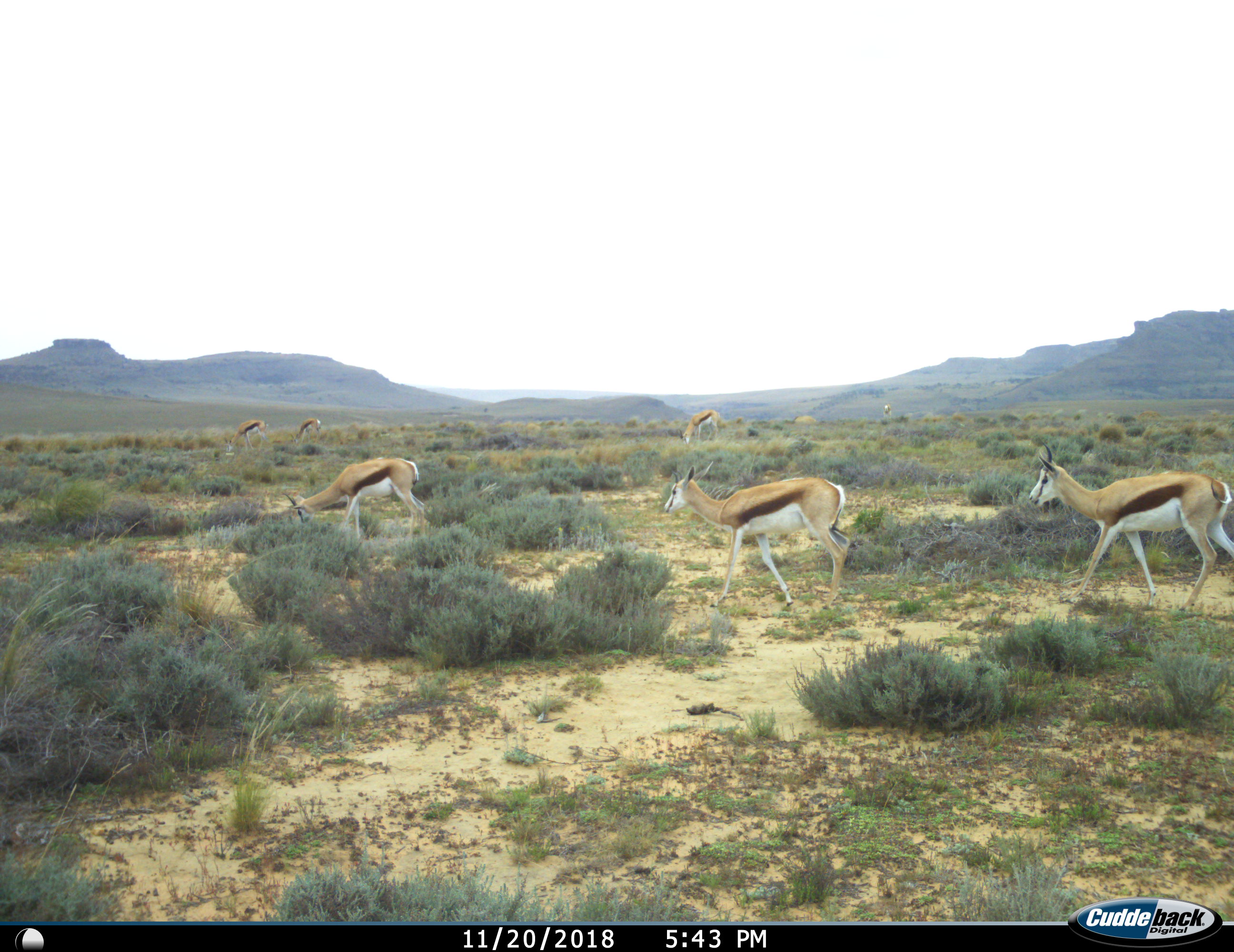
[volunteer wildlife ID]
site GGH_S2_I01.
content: unidentified animal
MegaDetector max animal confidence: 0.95